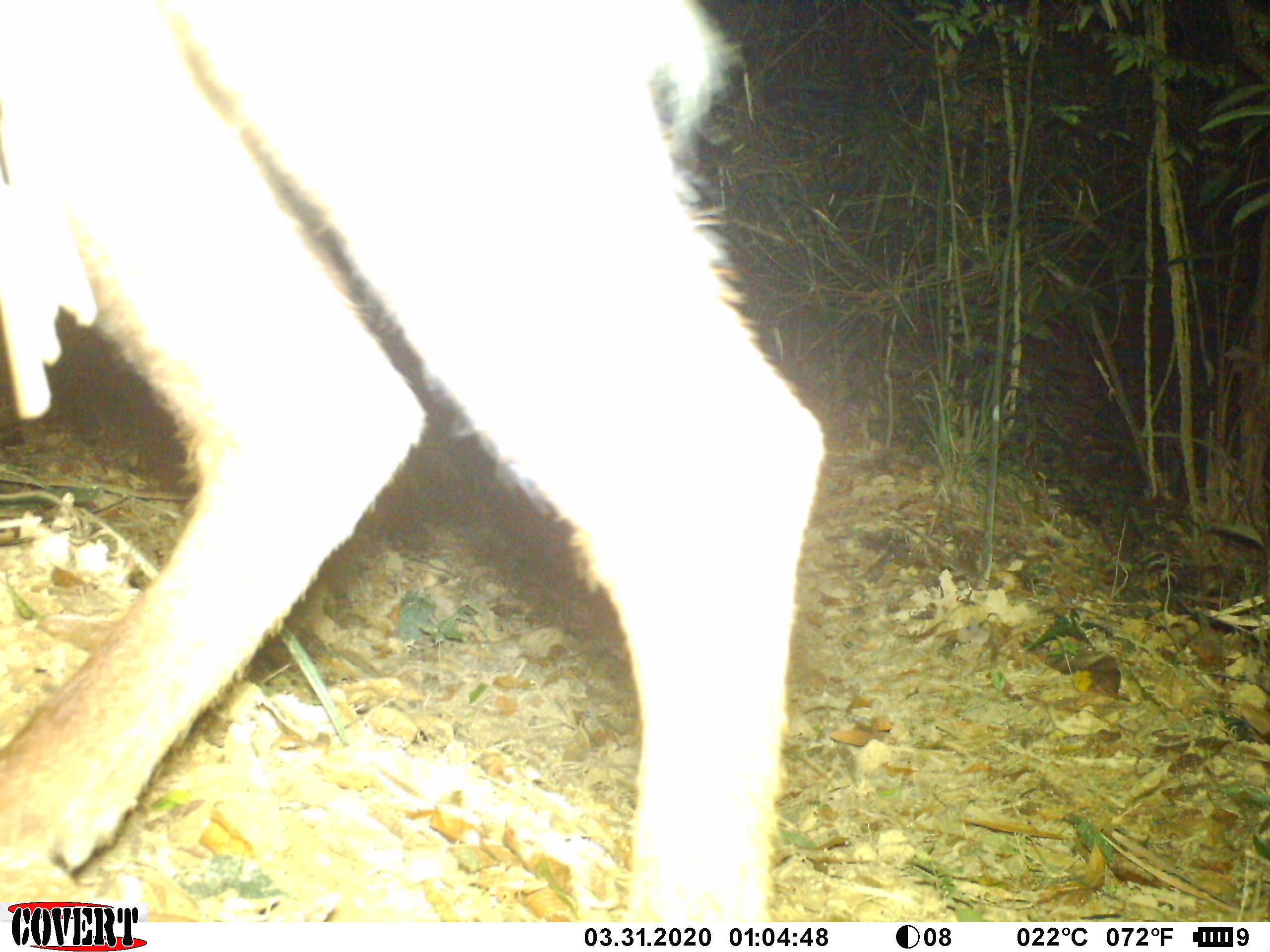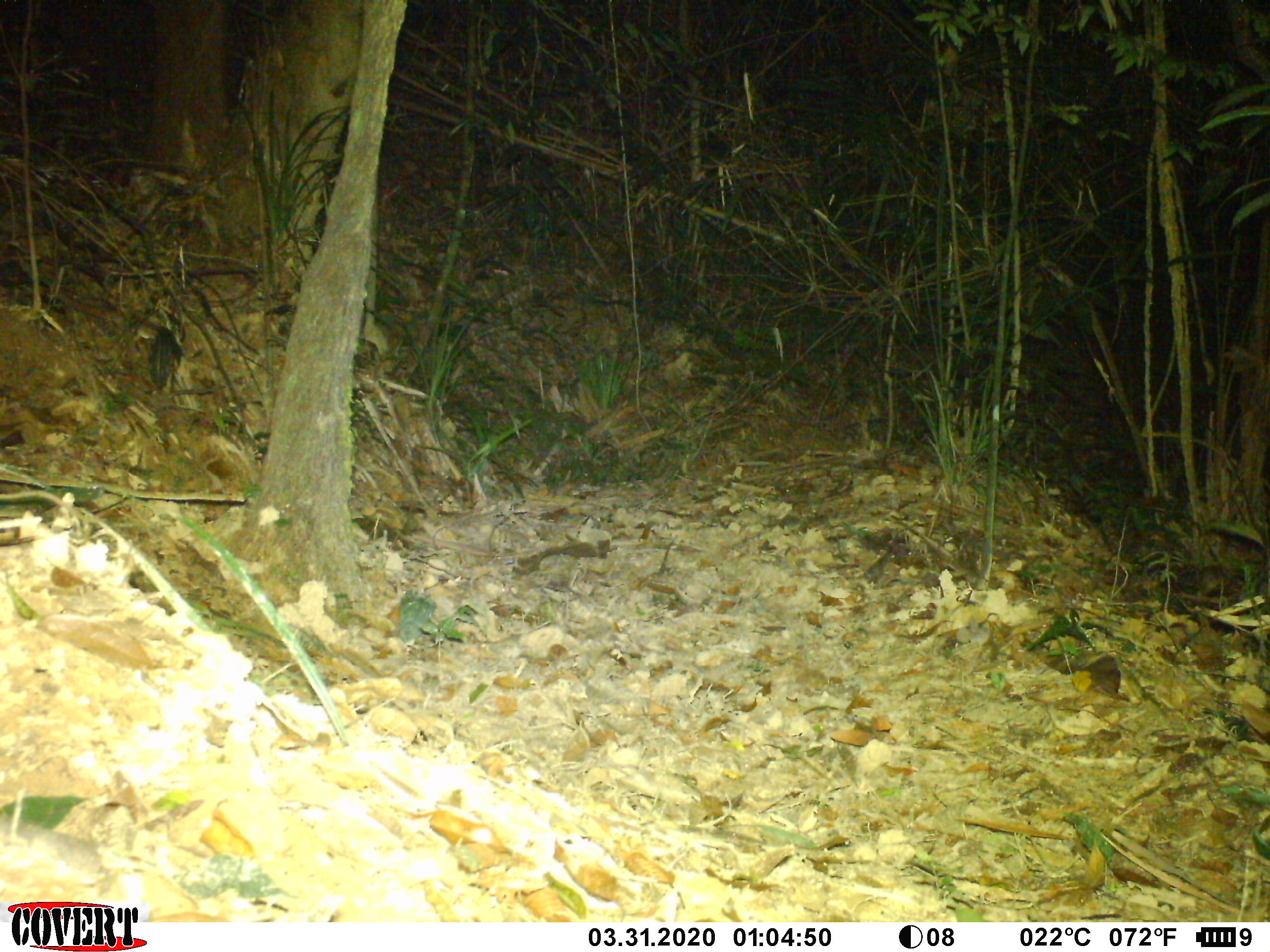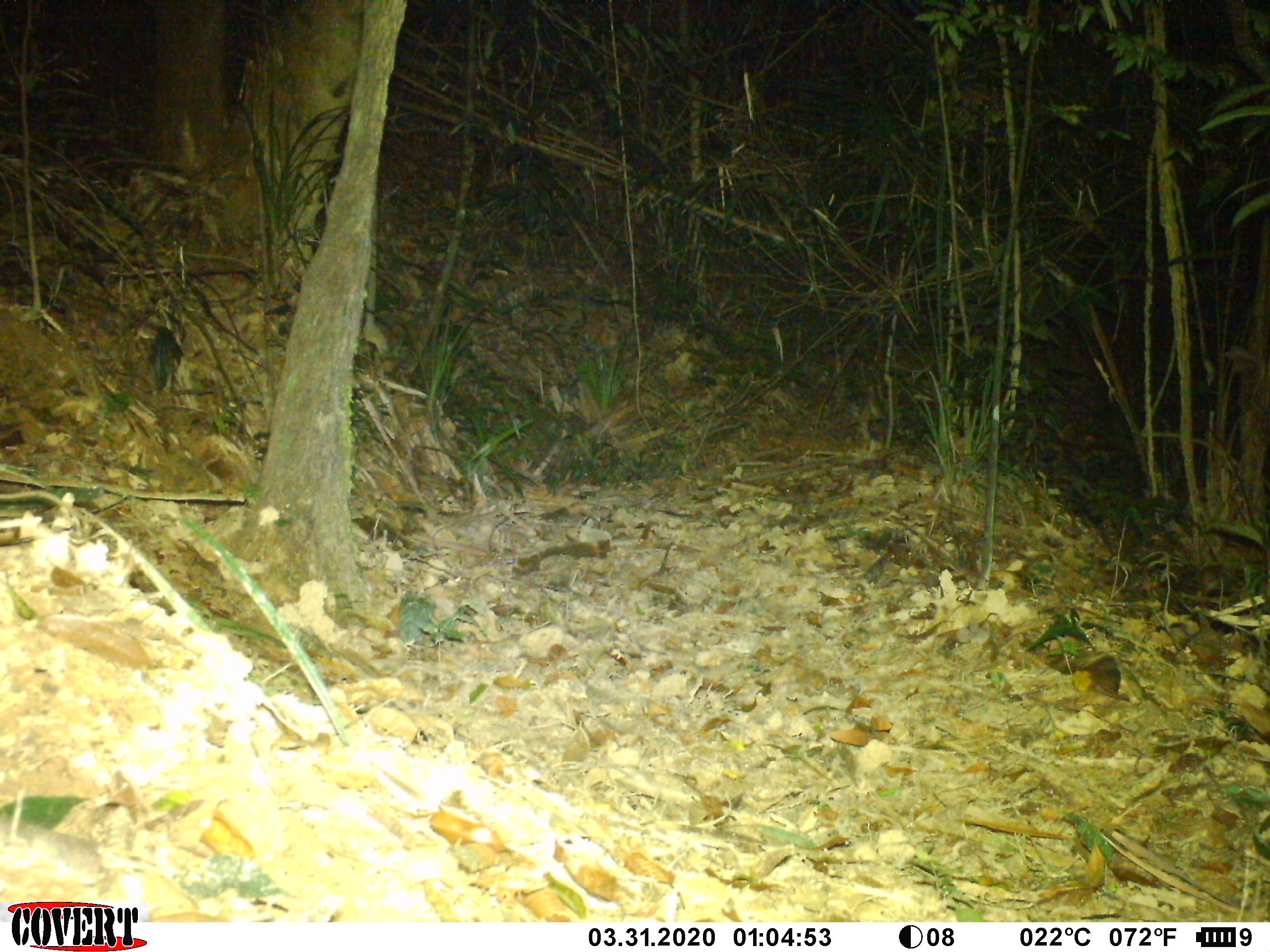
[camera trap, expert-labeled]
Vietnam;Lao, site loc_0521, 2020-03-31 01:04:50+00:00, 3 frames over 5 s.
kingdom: Animalia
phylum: Chordata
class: Mammalia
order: Artiodactyla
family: Bovidae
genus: Capricornis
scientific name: Capricornis sumatraensis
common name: chinese serow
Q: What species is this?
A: Chinese serow (Capricornis sumatraensis).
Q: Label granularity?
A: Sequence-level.